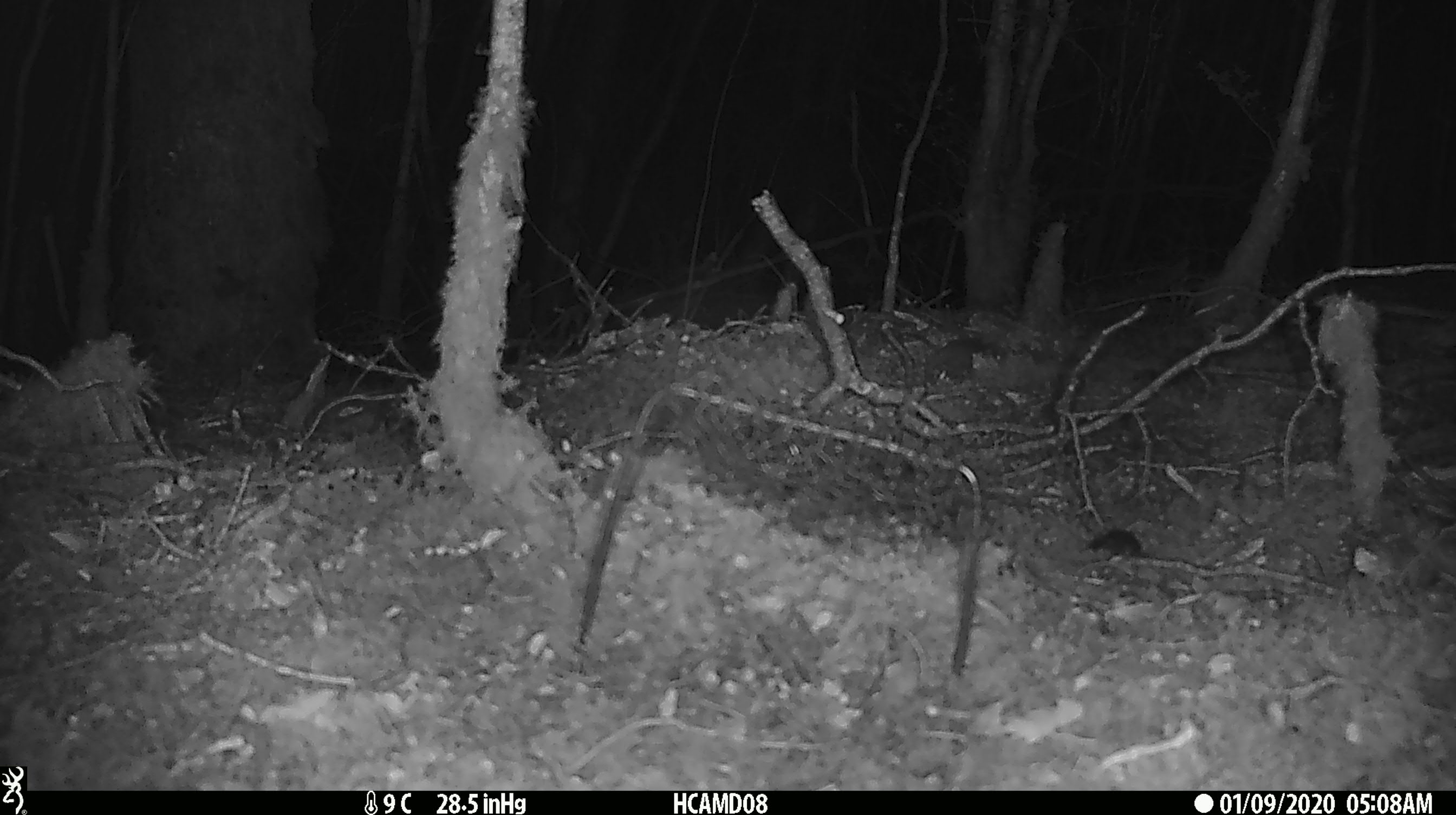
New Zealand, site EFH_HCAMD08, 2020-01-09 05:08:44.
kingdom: Animalia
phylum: Chordata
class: Mammalia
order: Rodentia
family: Muridae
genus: Mus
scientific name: Mus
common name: mouse